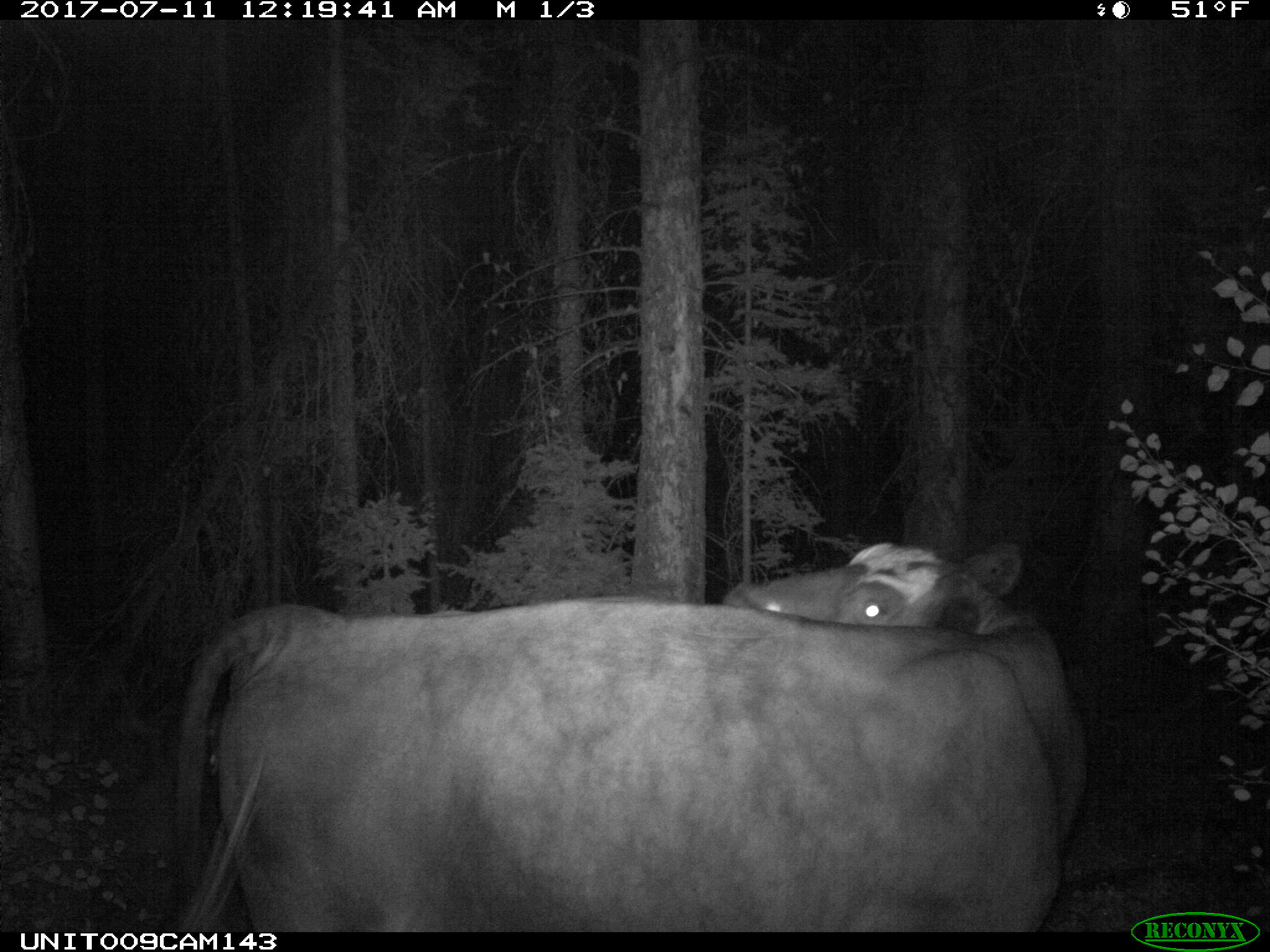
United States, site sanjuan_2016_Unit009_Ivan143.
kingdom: Animalia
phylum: Chordata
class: Mammalia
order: Artiodactyla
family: Bovidae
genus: Bos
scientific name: Bos taurus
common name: domestic cow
Bos taurus (domestic cow).